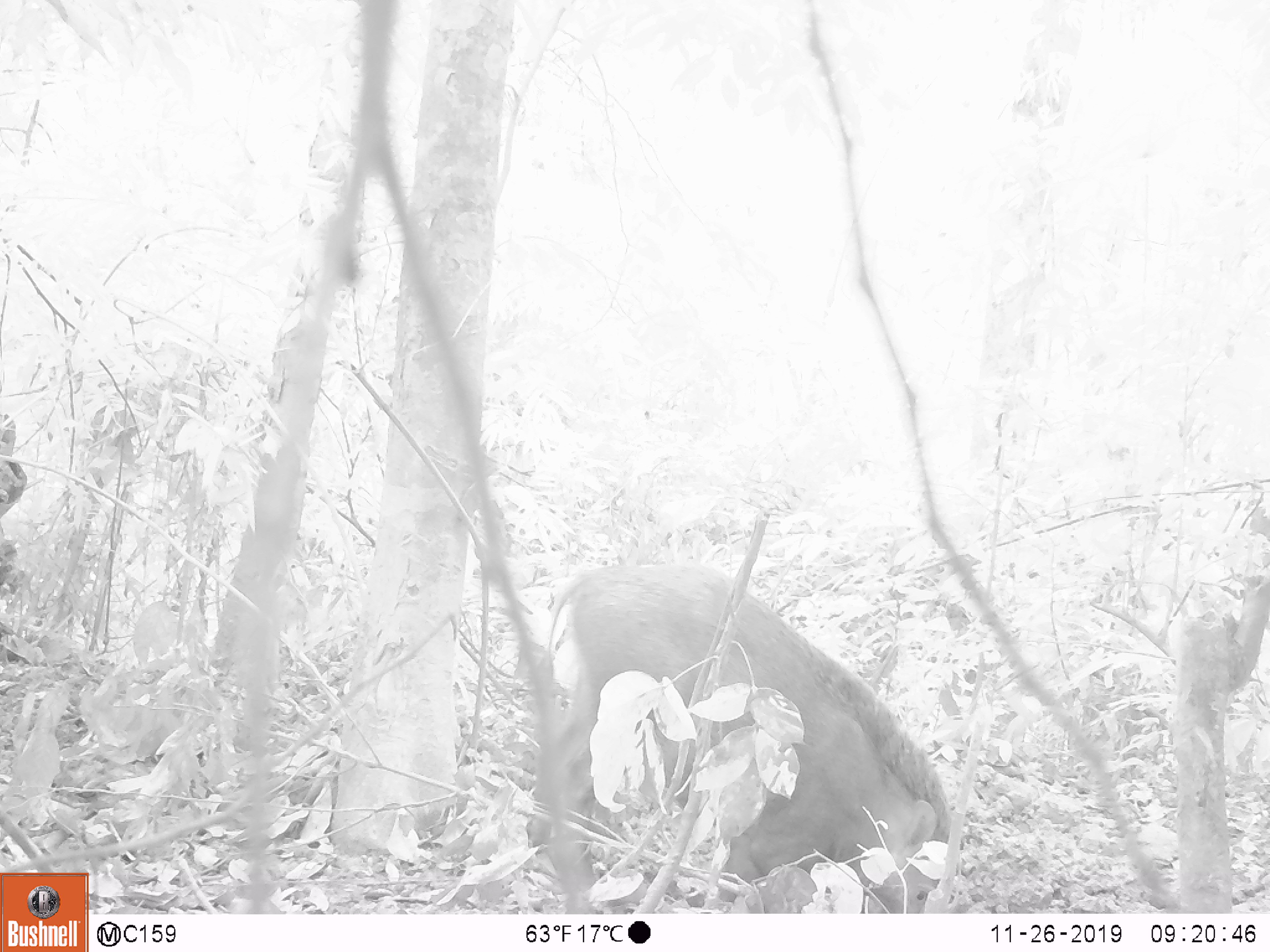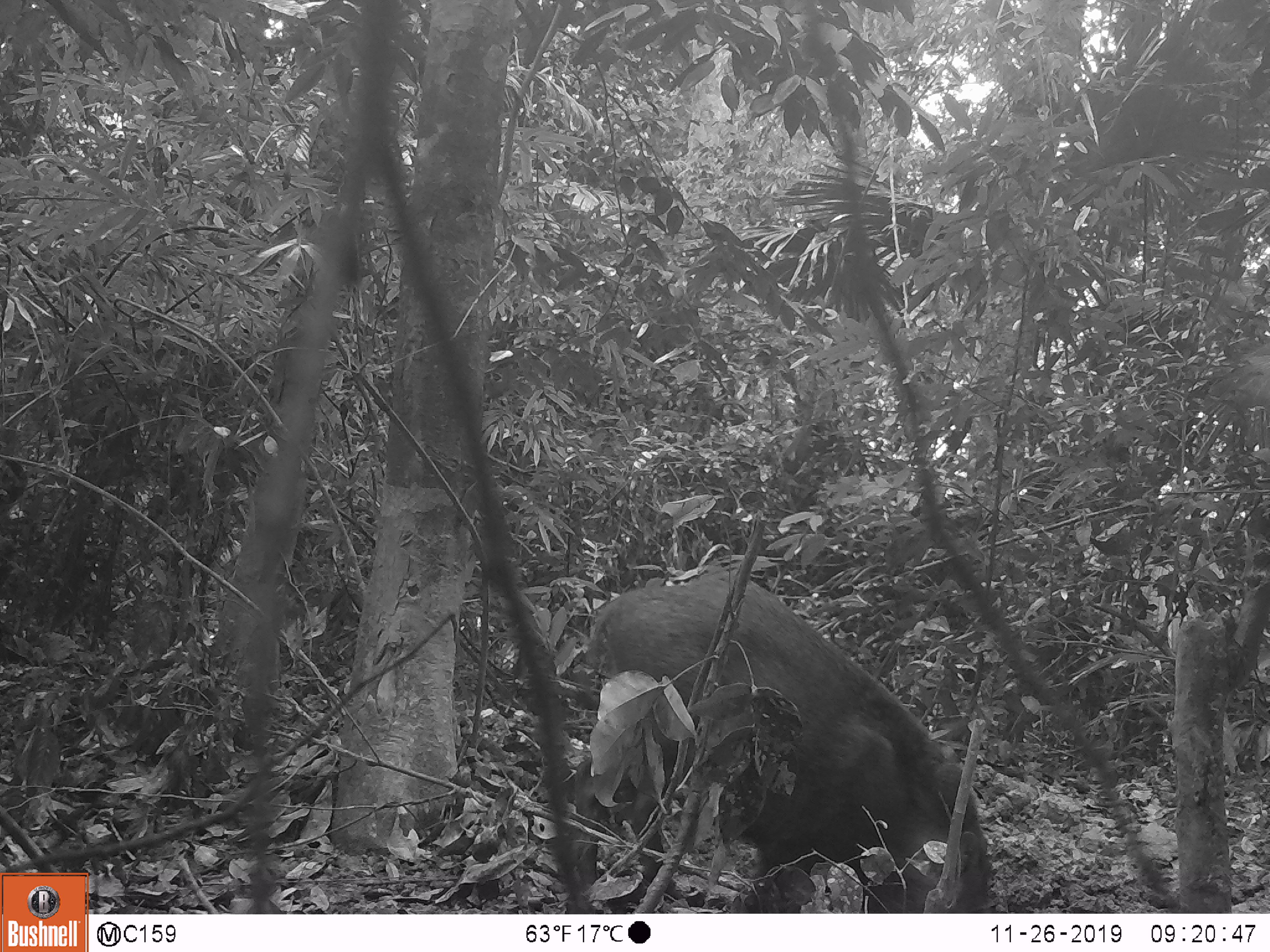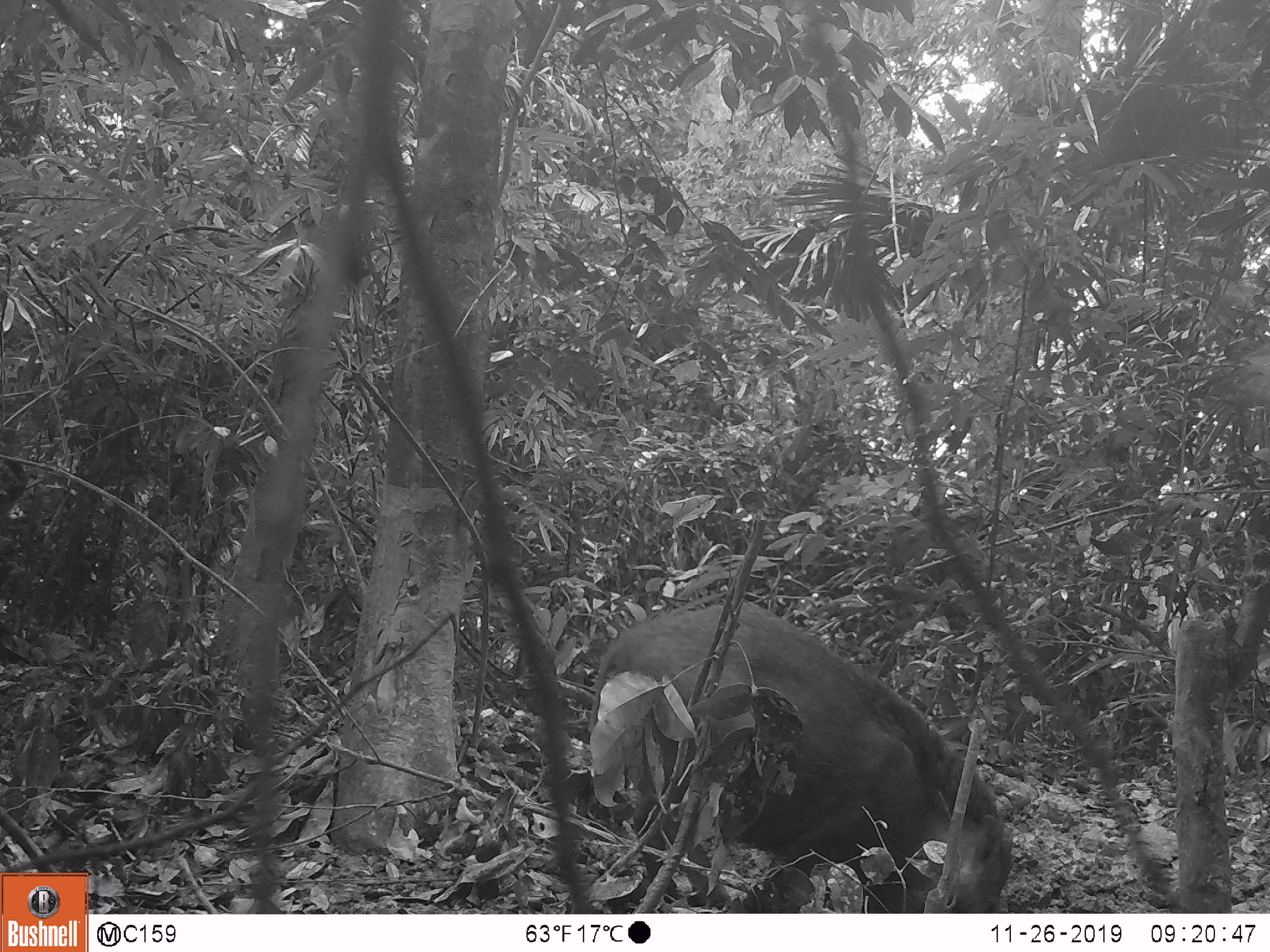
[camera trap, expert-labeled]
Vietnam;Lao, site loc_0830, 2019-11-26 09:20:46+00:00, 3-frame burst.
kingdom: Animalia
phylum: Chordata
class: Mammalia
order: Artiodactyla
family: Suidae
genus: Sus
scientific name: Sus scrofa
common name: eurasian wild pig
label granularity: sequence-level